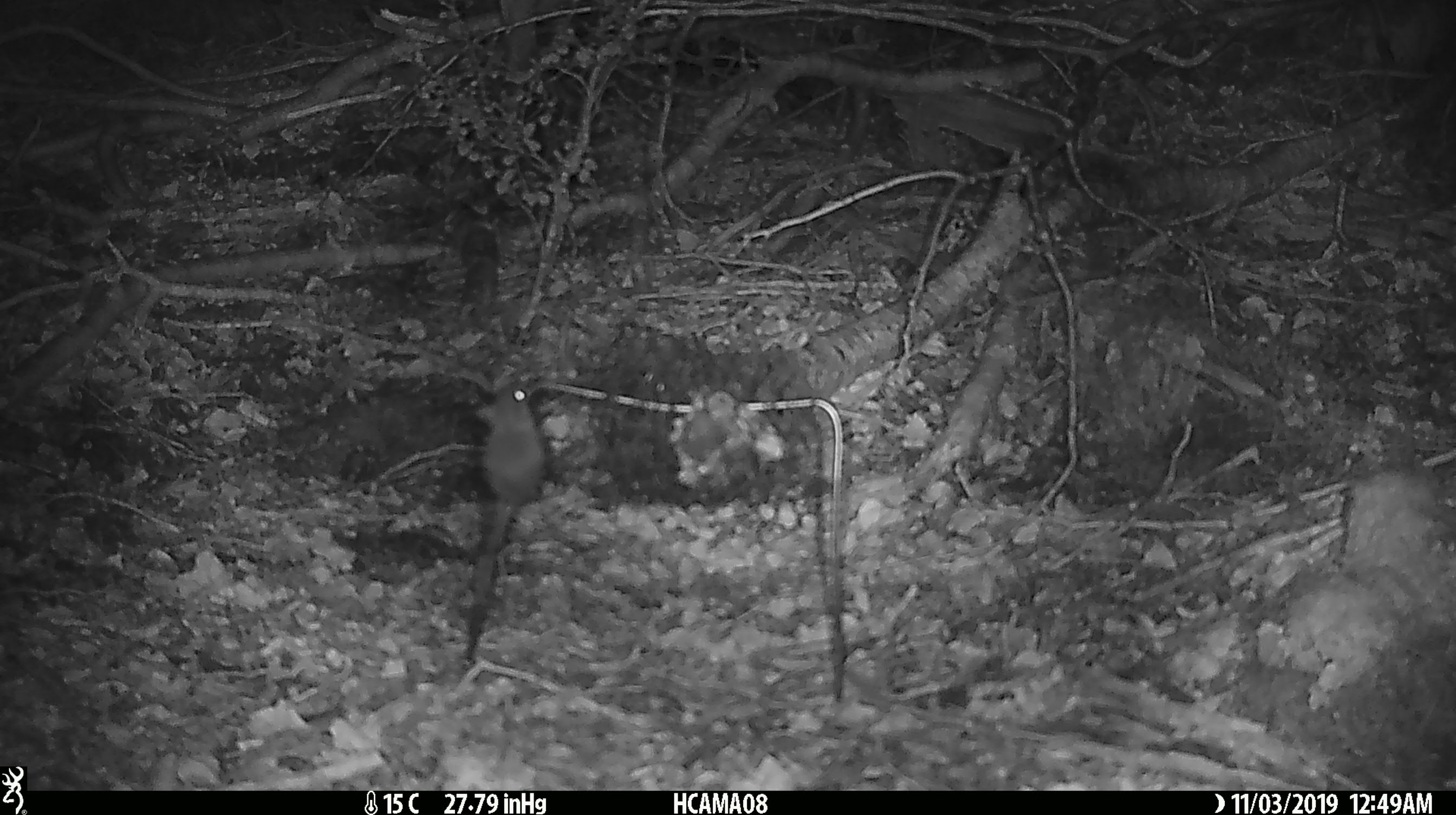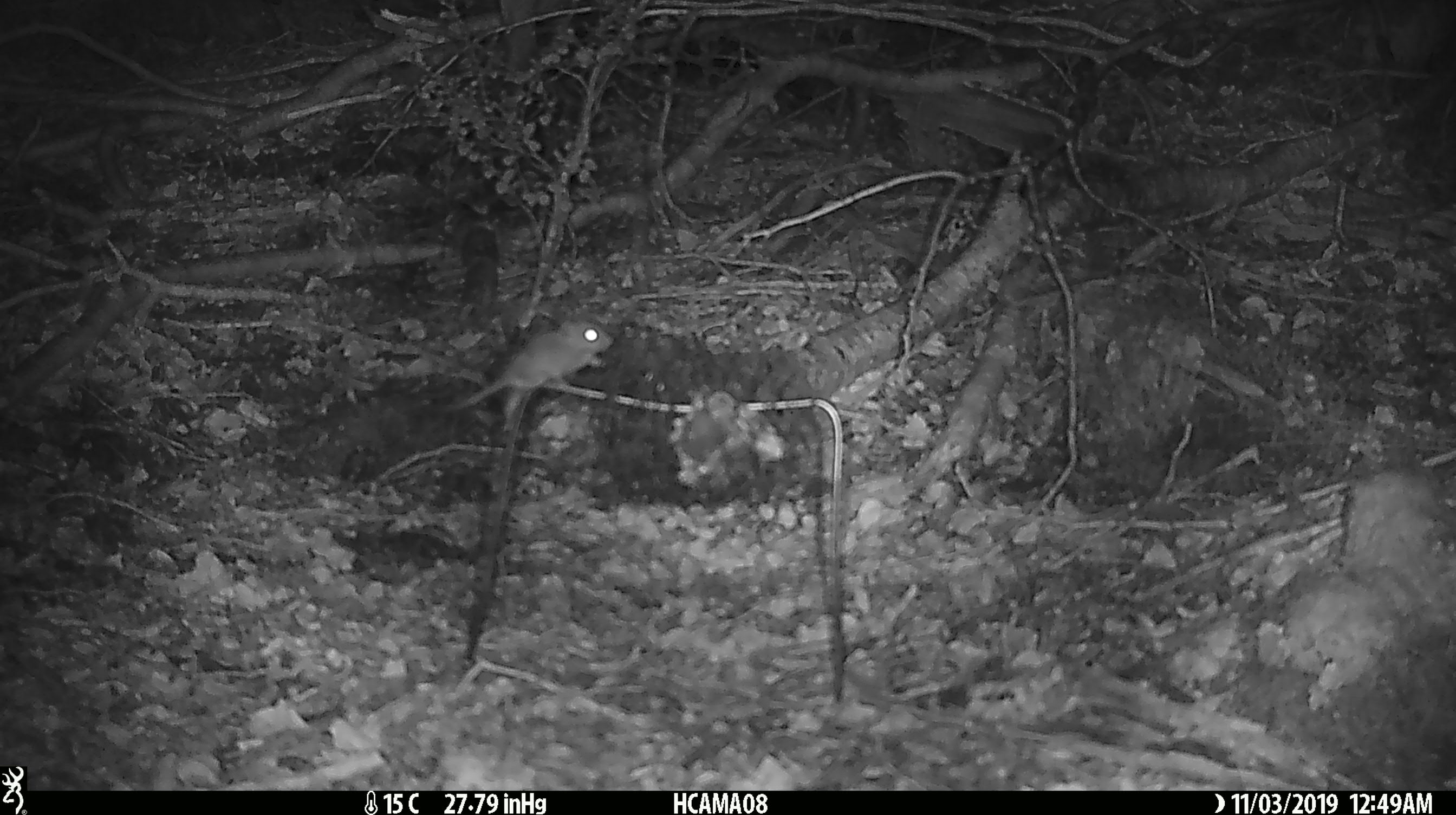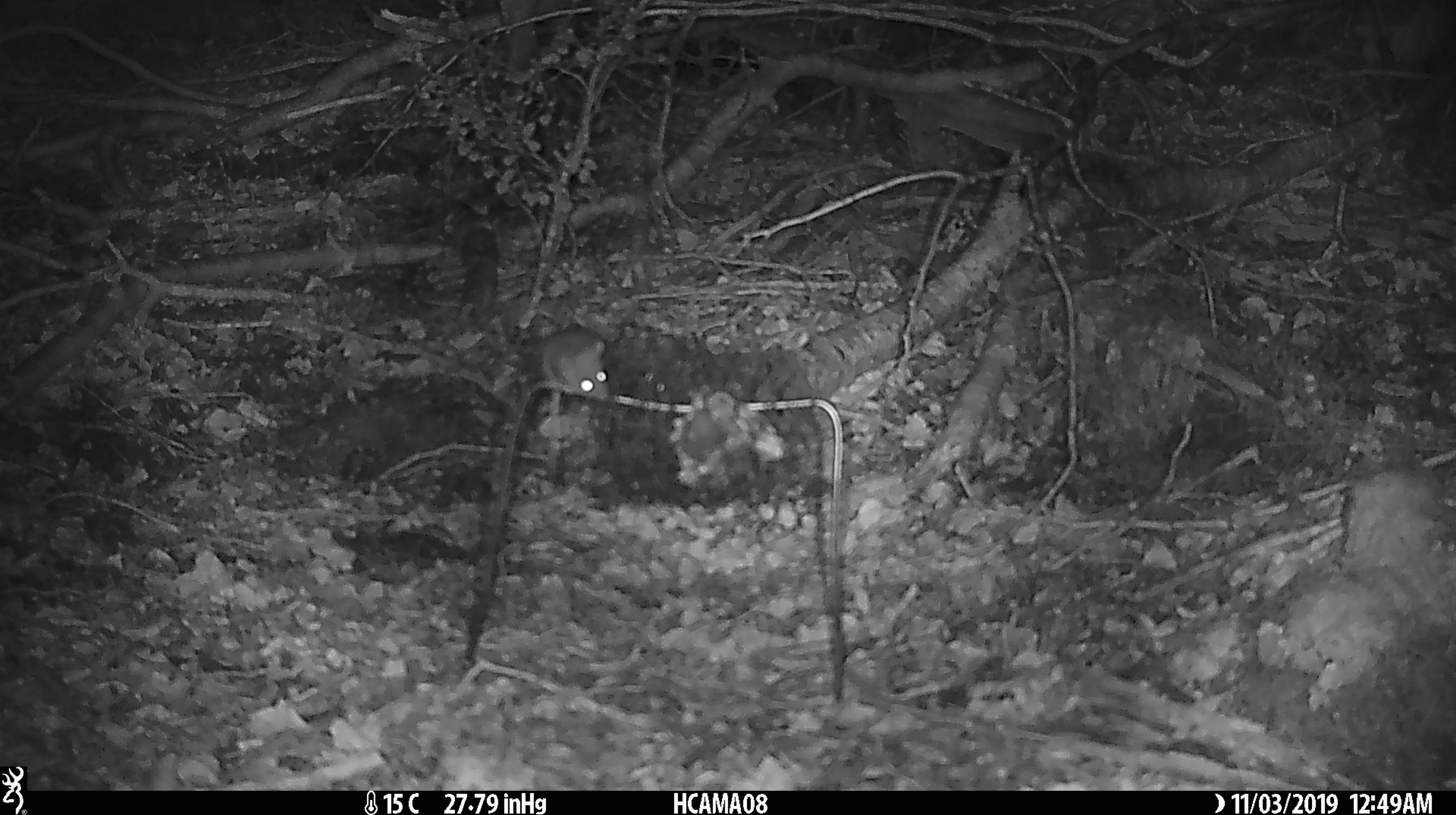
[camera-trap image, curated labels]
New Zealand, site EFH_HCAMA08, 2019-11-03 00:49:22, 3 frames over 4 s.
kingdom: Animalia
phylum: Chordata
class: Mammalia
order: Rodentia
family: Muridae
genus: Mus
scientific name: Mus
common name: mouse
Mouse (Mus).